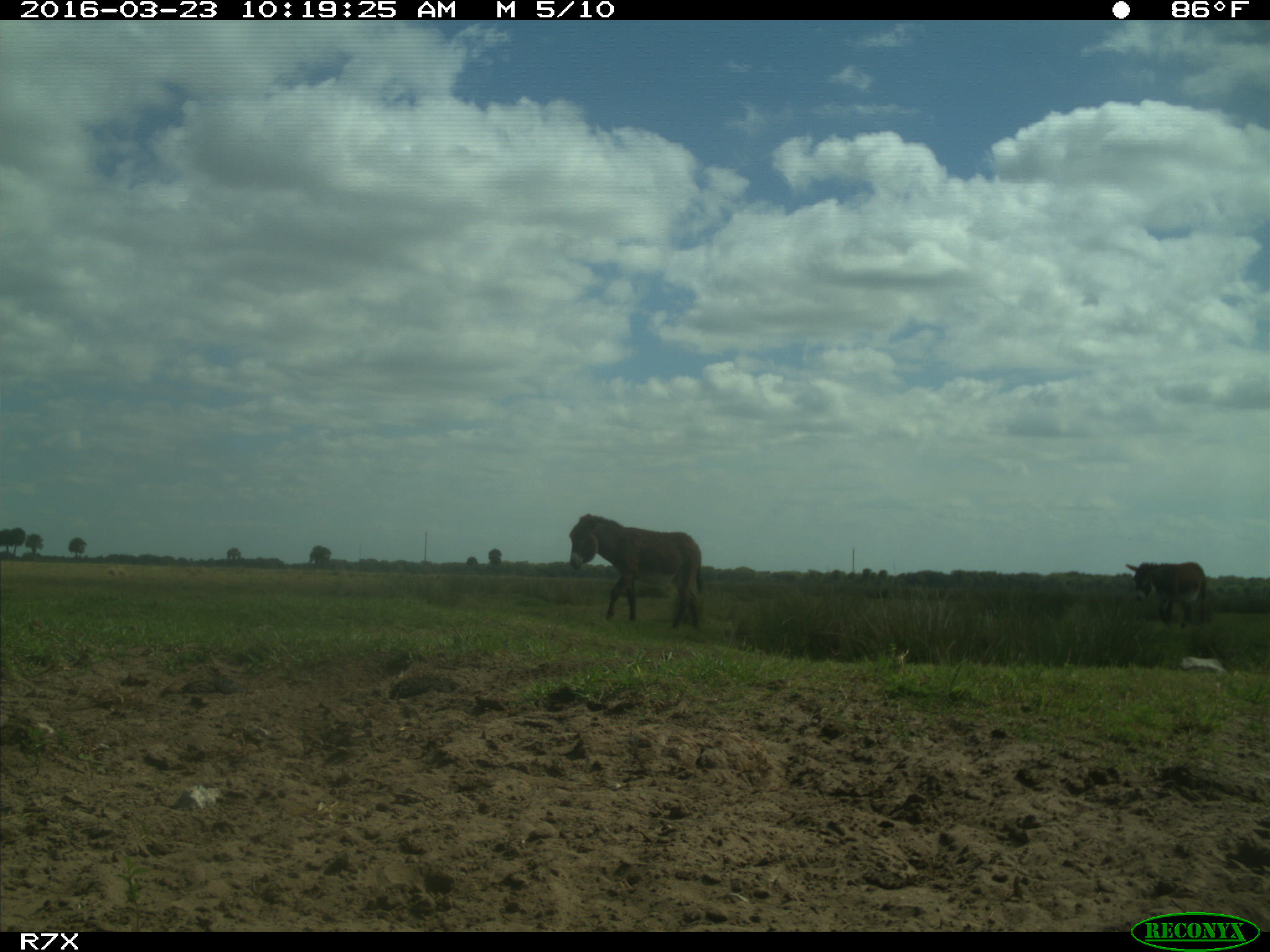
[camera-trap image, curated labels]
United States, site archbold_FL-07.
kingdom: Animalia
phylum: Chordata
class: Mammalia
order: Artiodactyla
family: Bovidae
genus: Bos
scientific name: Bos taurus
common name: domestic cow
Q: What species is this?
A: Bos taurus (domestic cow).